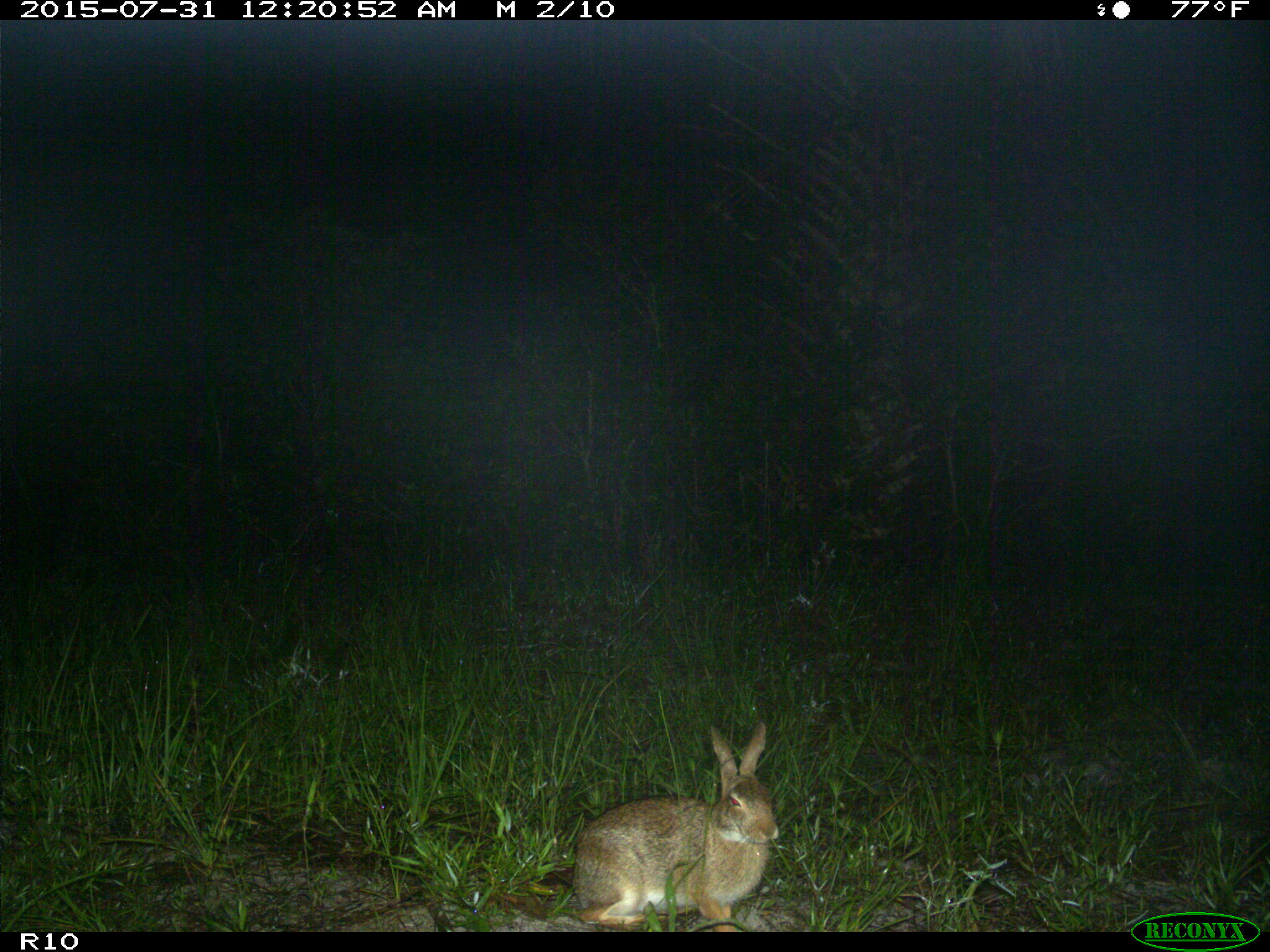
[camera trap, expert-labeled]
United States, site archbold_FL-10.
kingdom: Animalia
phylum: Chordata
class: Mammalia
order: Lagomorpha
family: Leporidae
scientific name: Leporidae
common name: rabbits and hares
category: unidentified rabbit